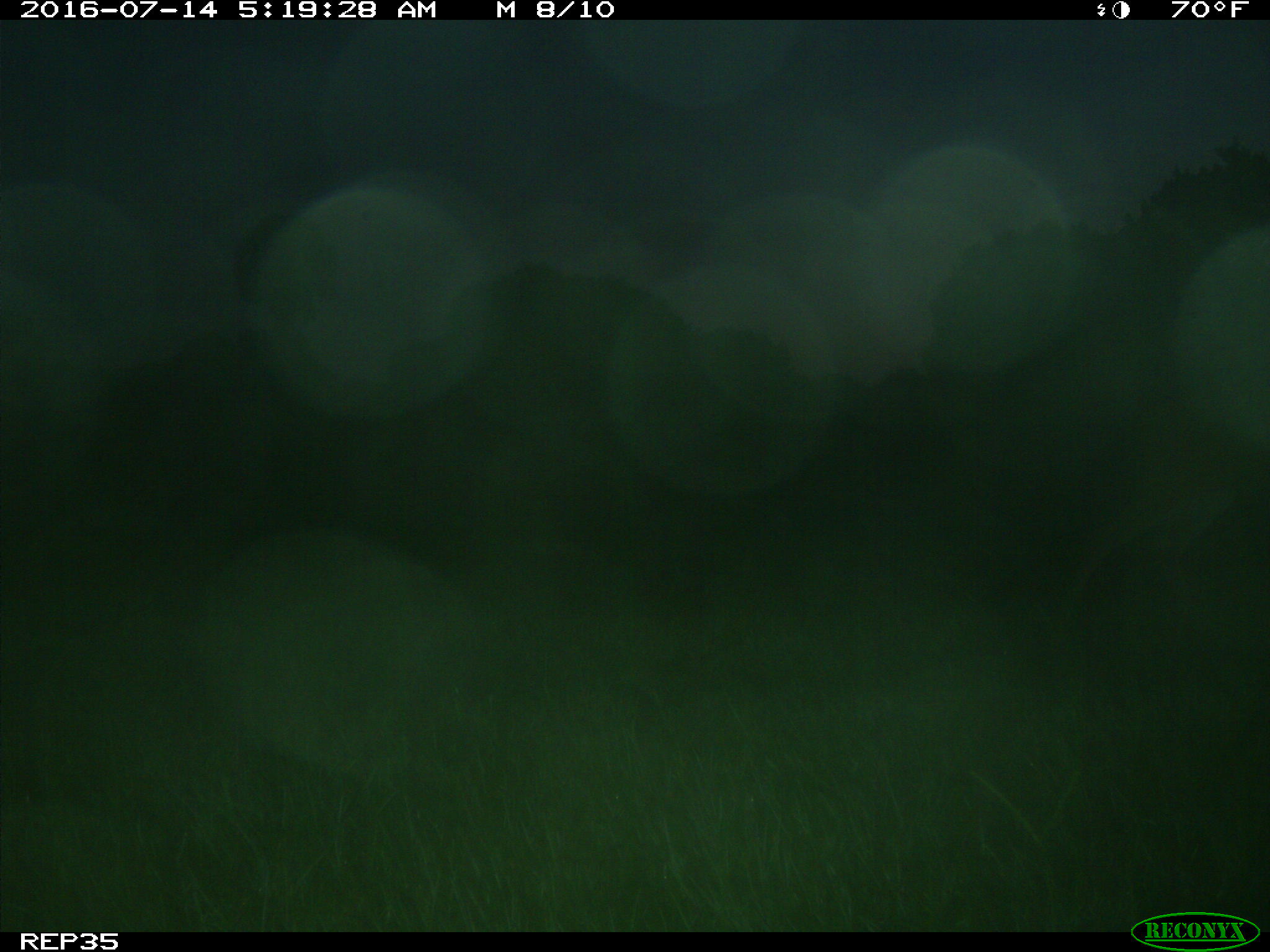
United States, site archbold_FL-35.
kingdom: Animalia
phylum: Chordata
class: Mammalia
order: Artiodactyla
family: Cervidae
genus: Odocoileus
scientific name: Odocoileus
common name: deer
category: unidentified deer